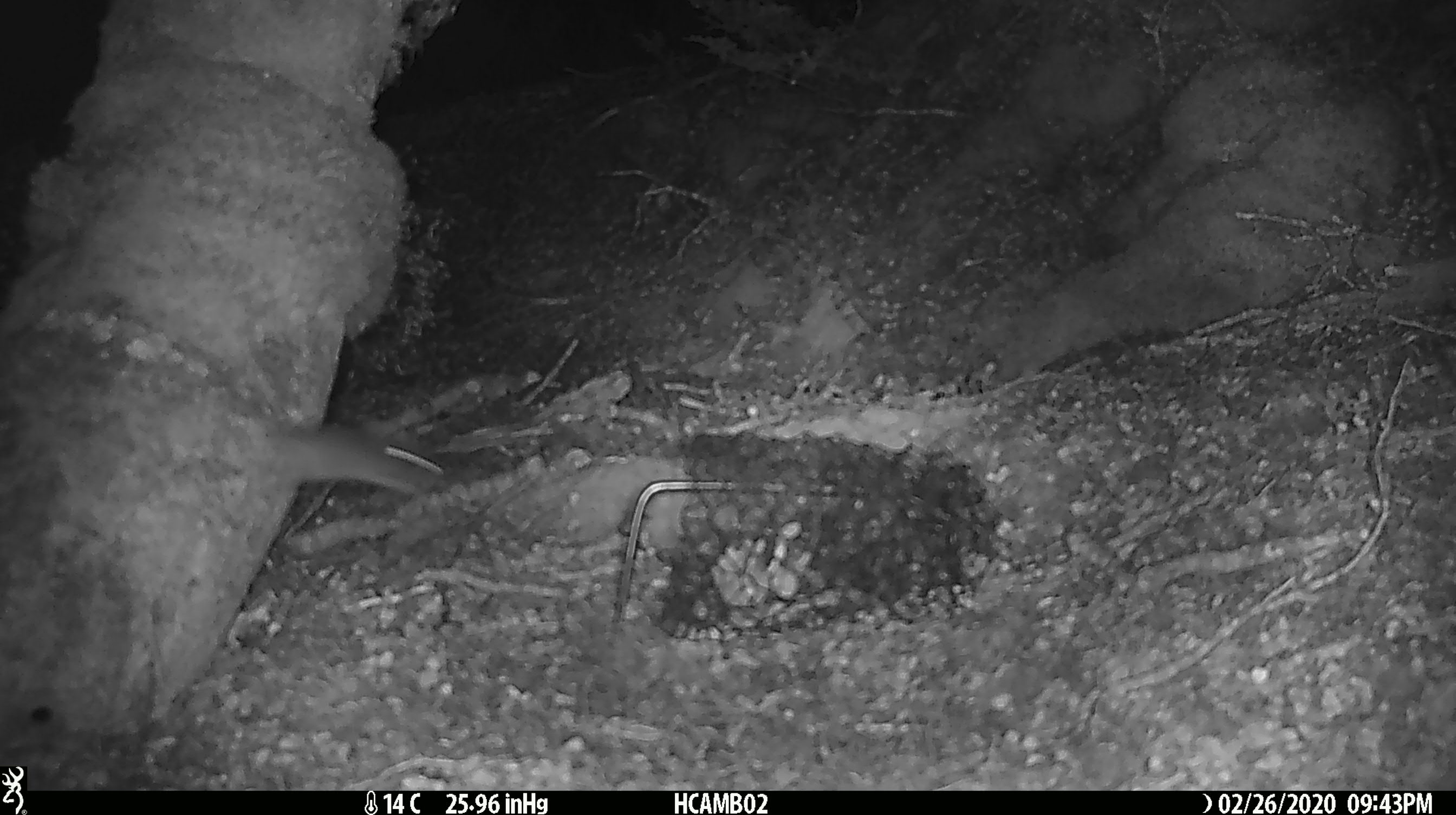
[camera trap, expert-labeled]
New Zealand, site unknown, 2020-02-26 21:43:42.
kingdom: Animalia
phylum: Chordata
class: Mammalia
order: Rodentia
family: Muridae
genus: Mus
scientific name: Mus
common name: mouse